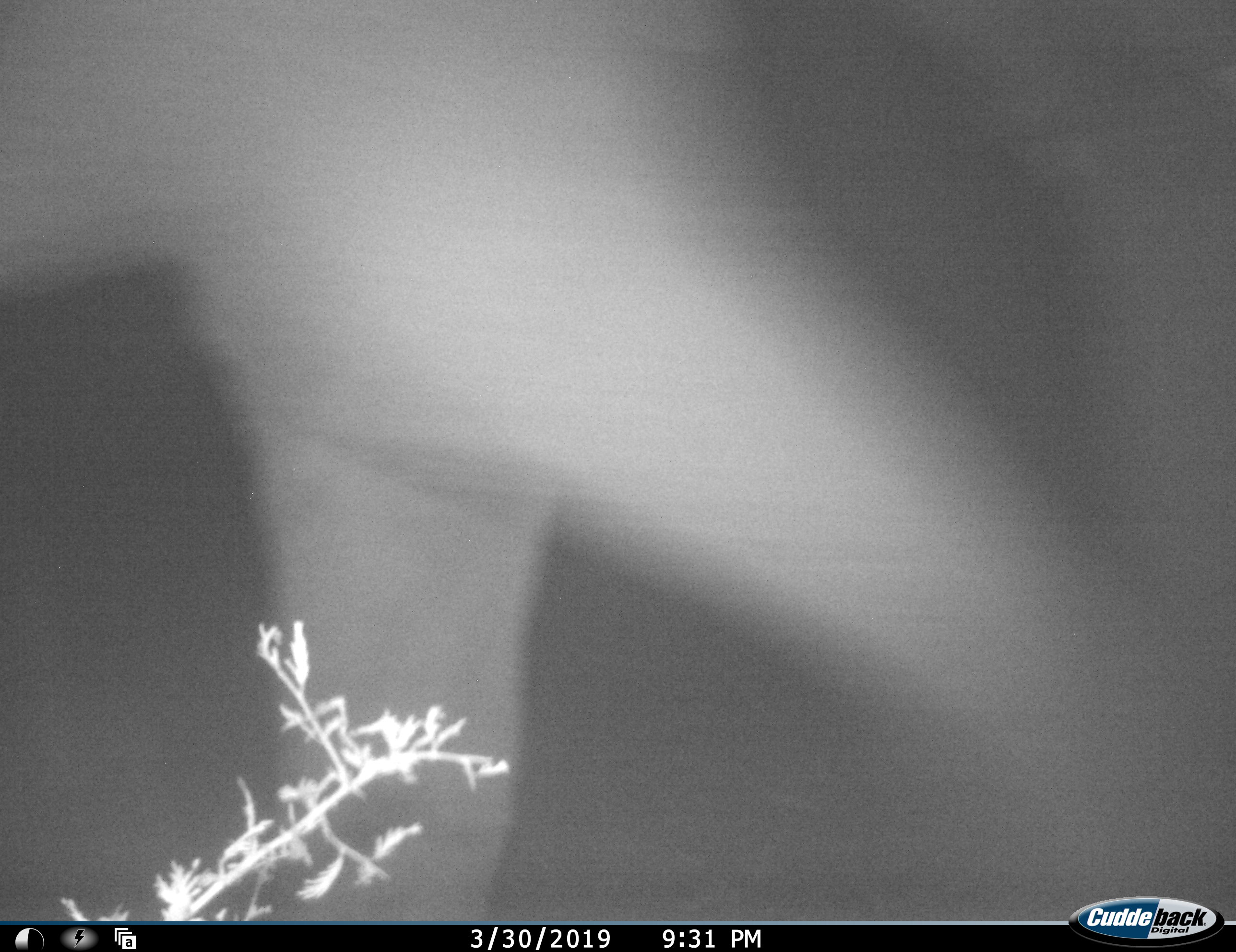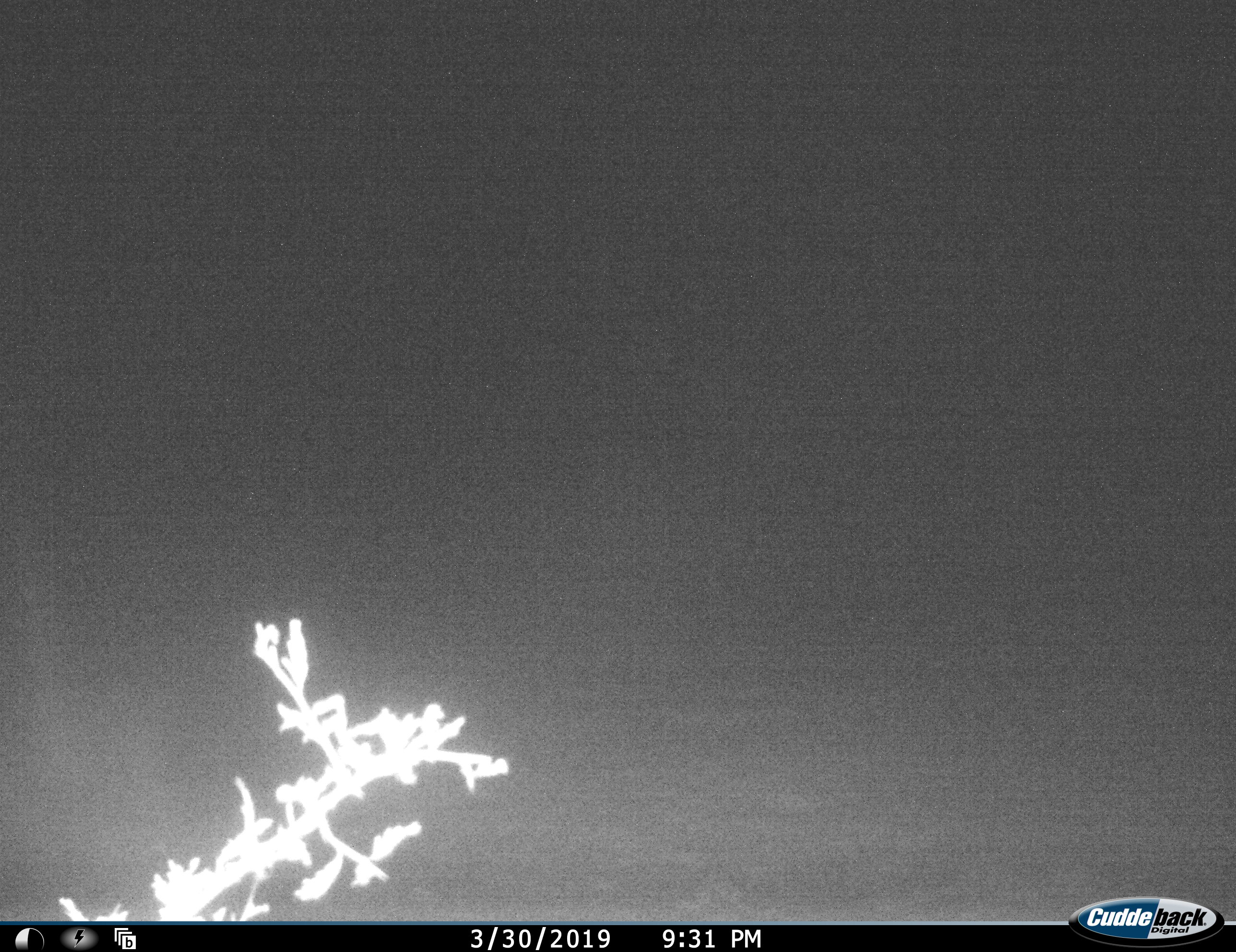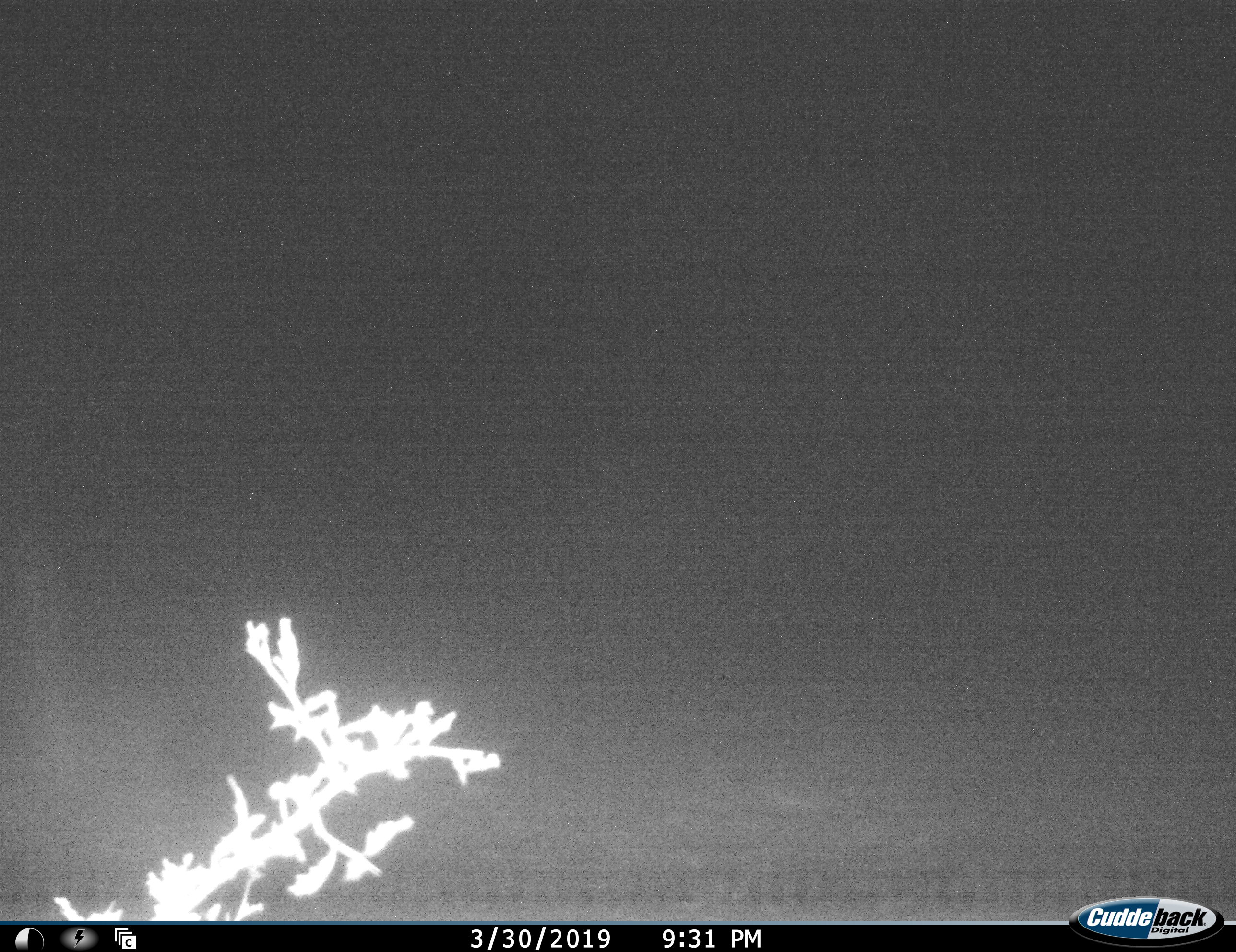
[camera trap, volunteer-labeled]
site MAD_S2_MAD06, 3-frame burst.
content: unidentified animal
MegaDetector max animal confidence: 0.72